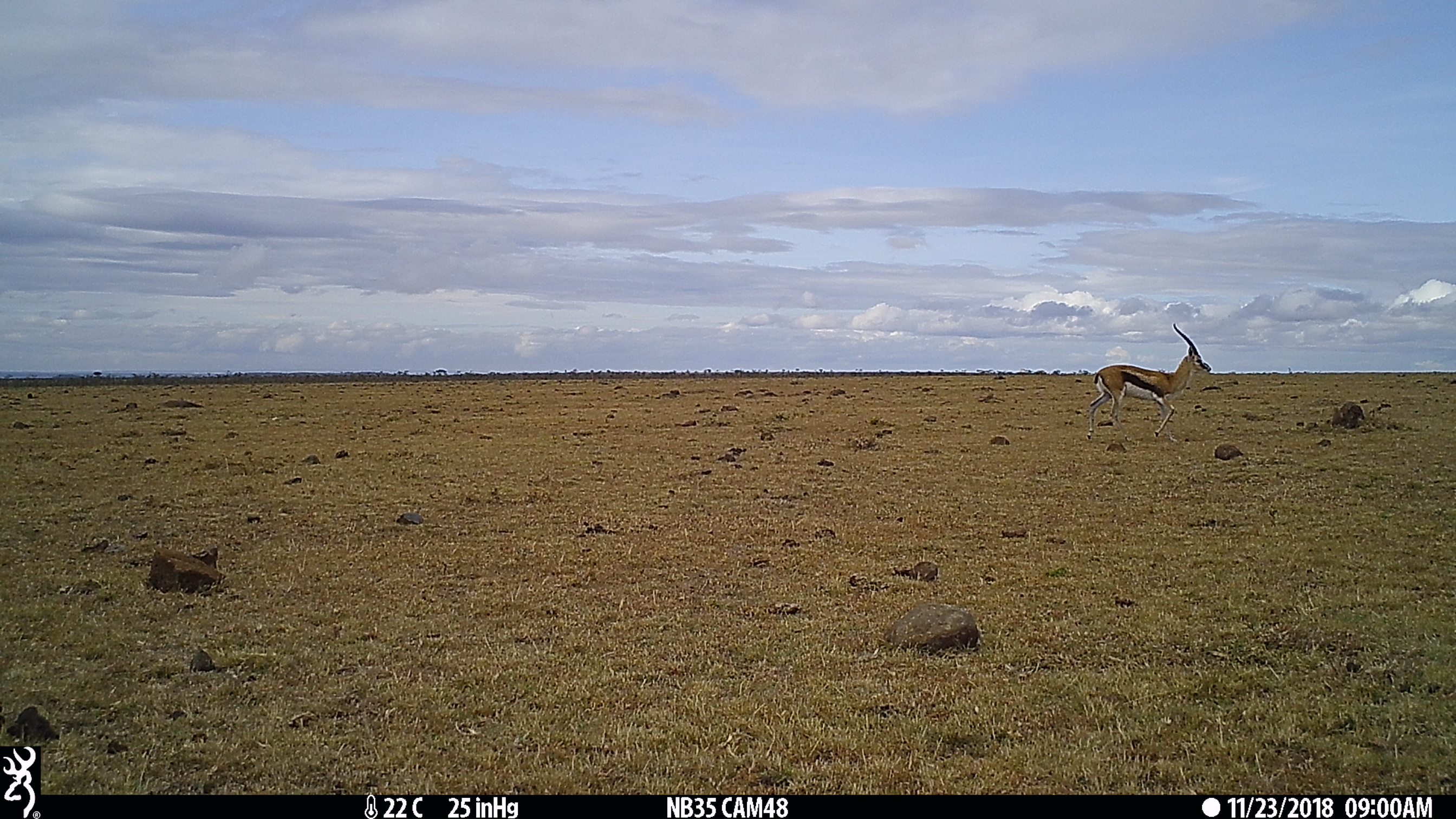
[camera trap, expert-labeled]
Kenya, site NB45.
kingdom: Animalia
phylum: Chordata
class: Mammalia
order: Artiodactyla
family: Bovidae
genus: Eudorcas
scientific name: Eudorcas thomsonii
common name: thomon's gazelle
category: gazelle thomsons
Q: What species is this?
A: Gazelle thomsons (thomon's gazelle) (Eudorcas thomsonii).